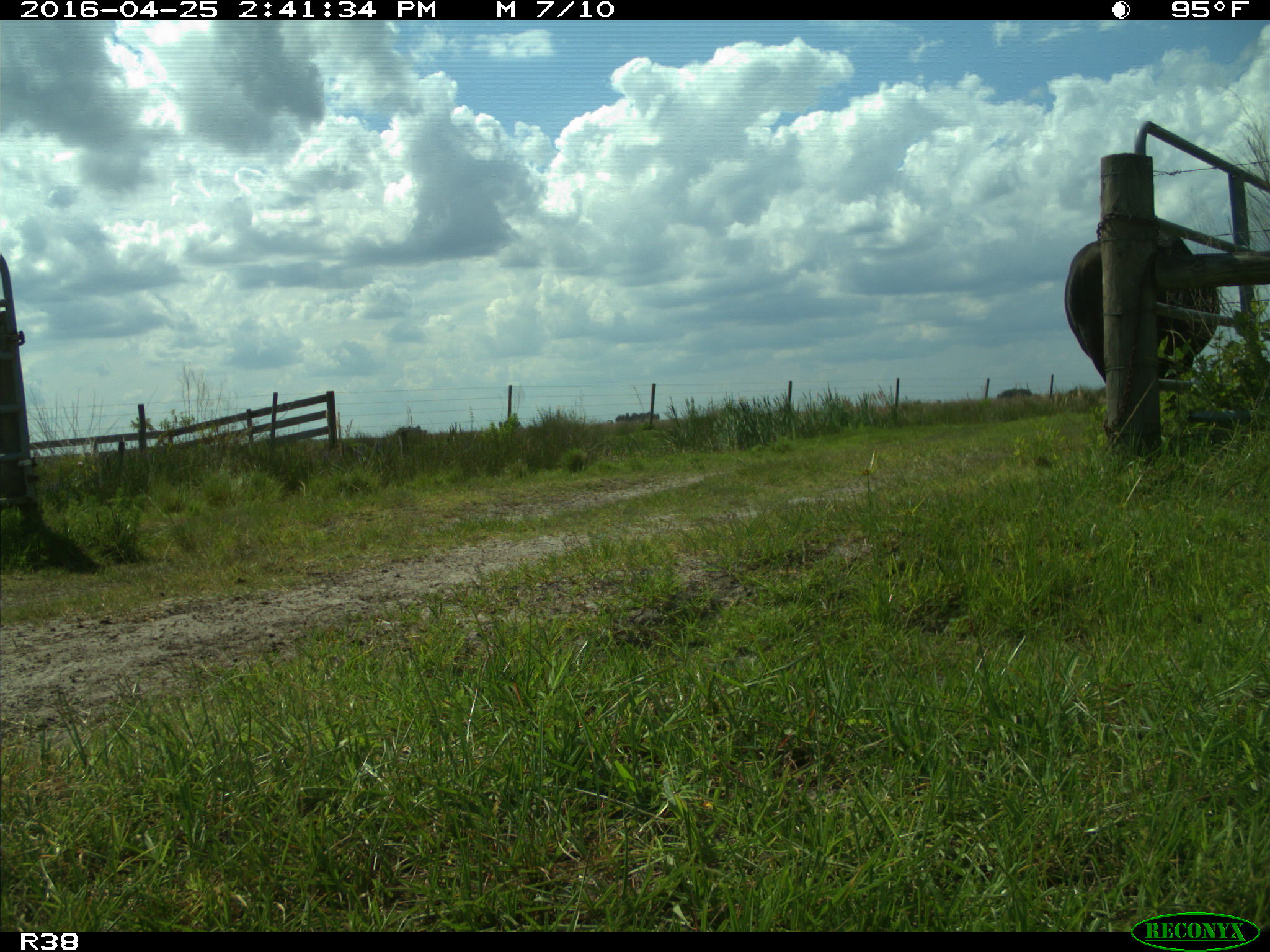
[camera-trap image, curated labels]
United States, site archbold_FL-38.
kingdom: Animalia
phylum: Chordata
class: Mammalia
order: Artiodactyla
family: Bovidae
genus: Bos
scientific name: Bos taurus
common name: domestic cow